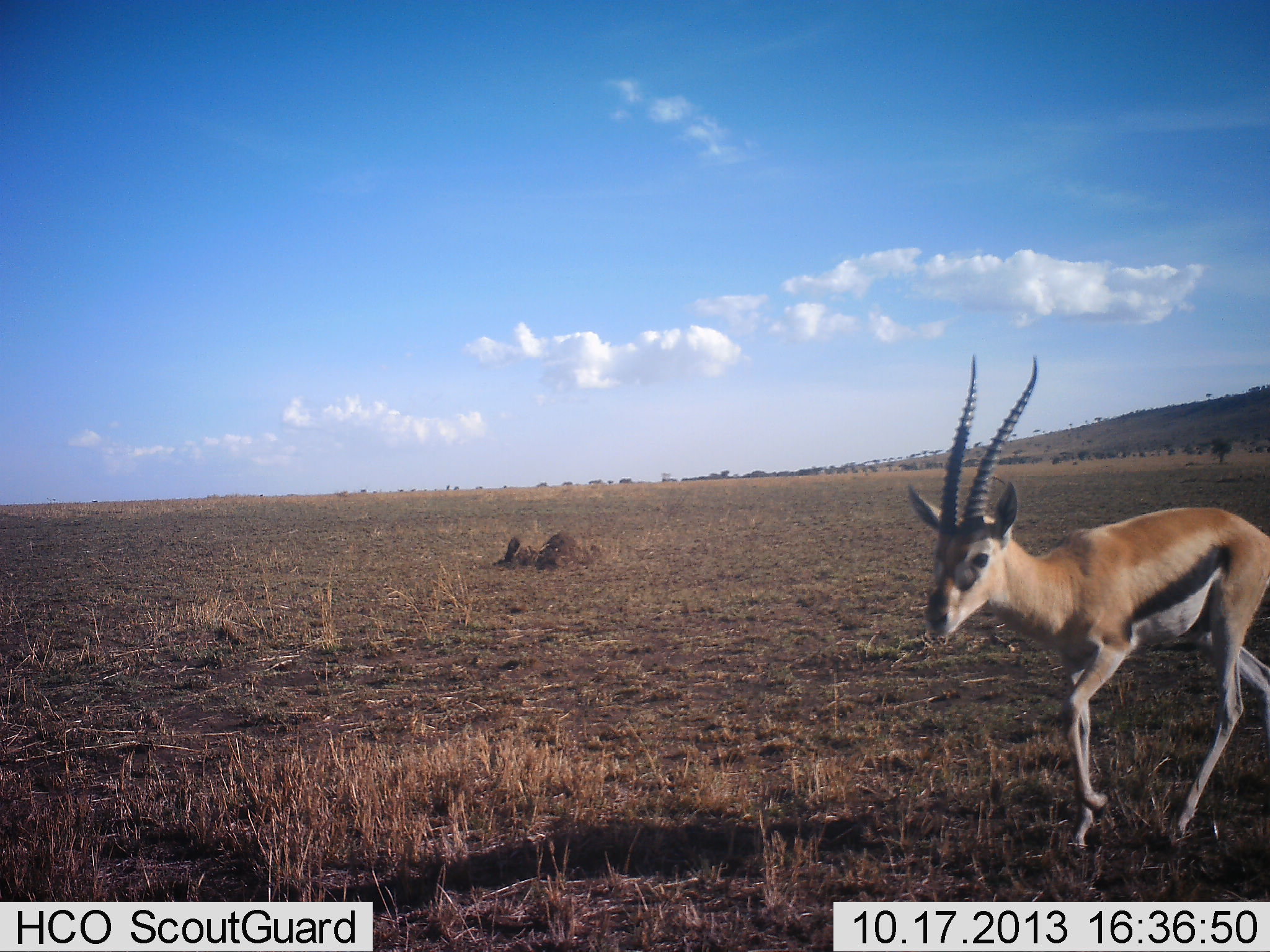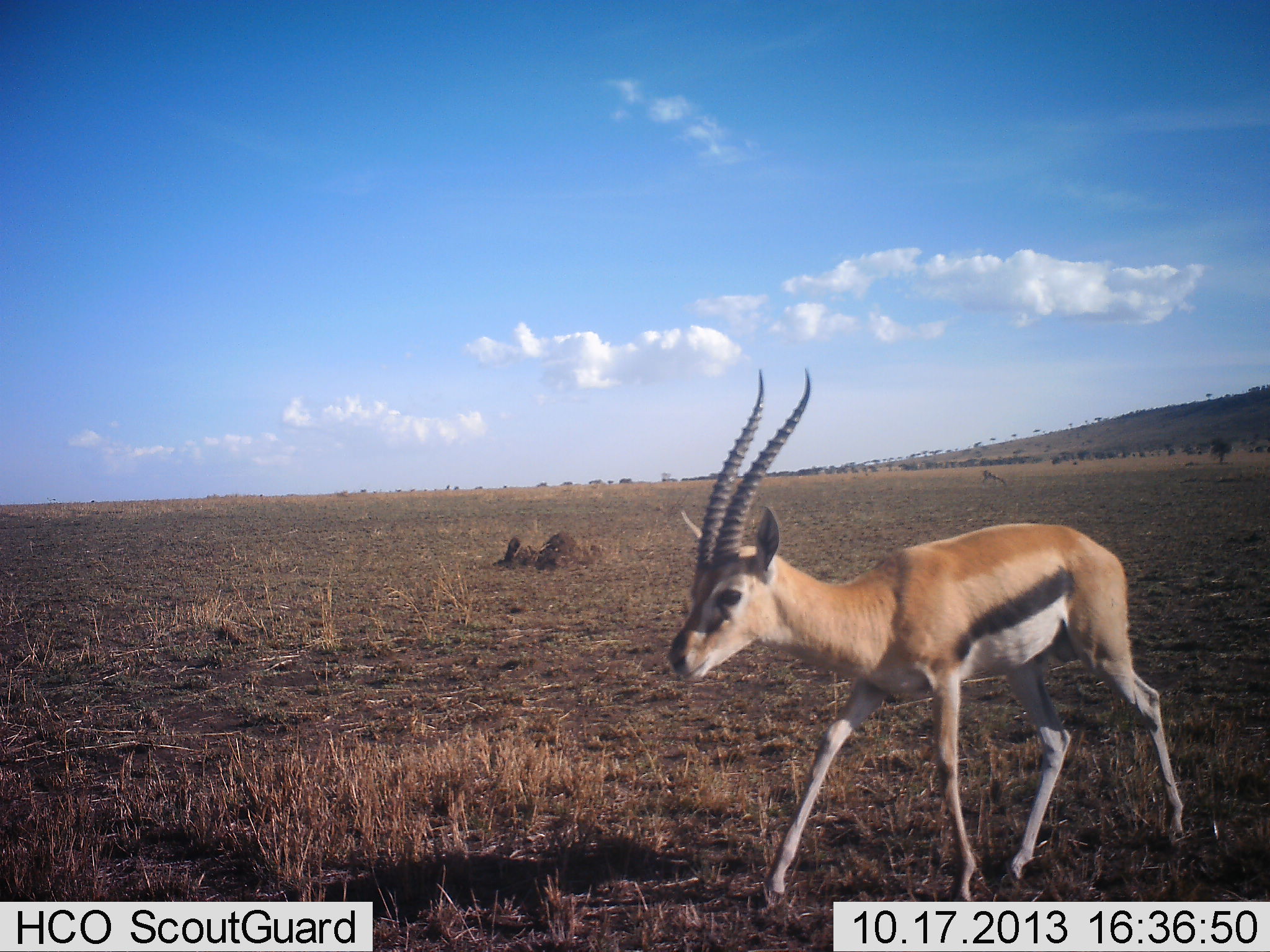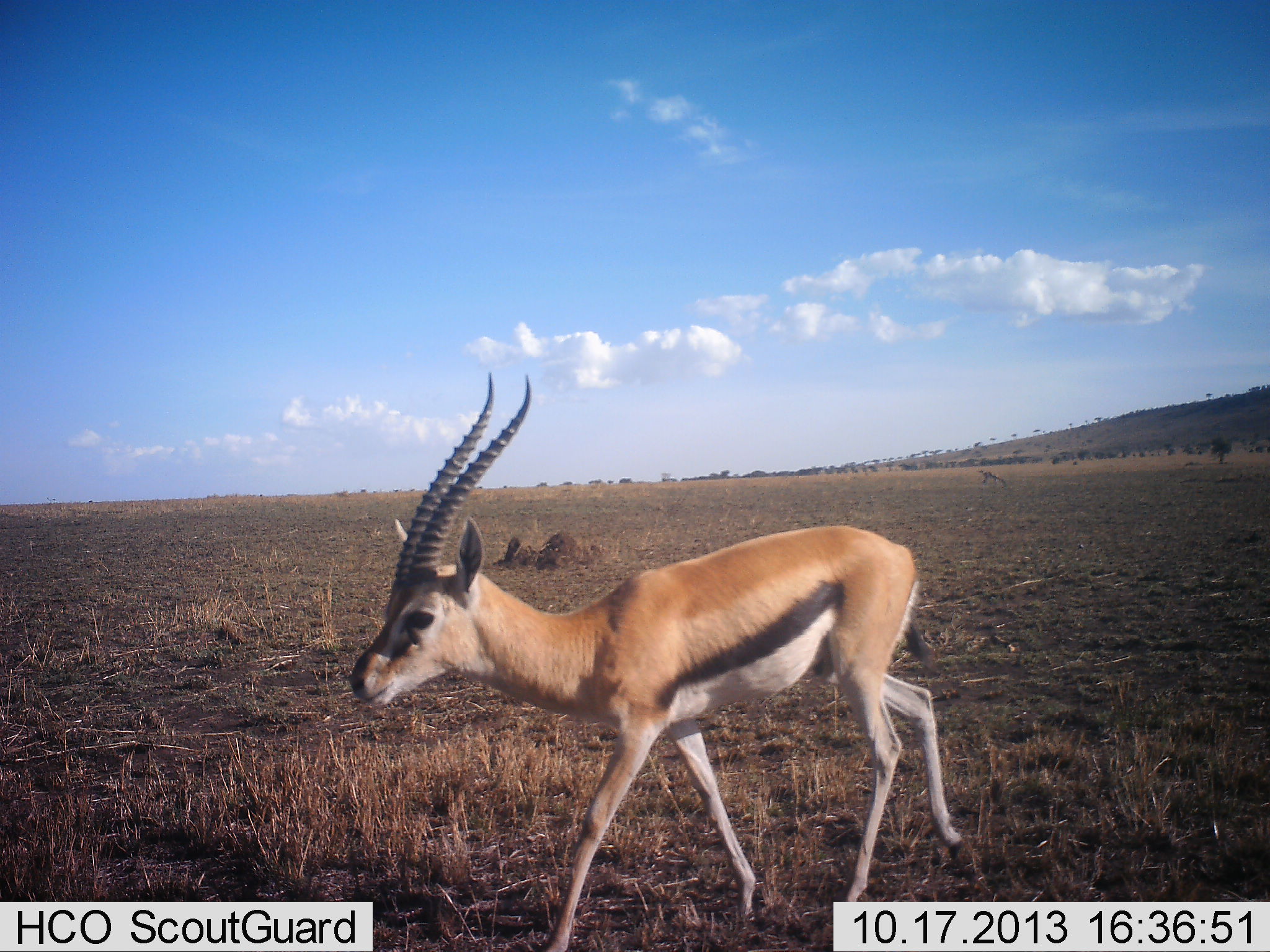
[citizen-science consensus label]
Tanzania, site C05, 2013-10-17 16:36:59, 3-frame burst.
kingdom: Animalia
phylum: Chordata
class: Mammalia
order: Artiodactyla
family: Bovidae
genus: Eudorcas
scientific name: Eudorcas thomsonii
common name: thomson's gazelle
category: gazellethomsons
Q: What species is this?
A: Gazellethomsons (thomson's gazelle) (Eudorcas thomsonii).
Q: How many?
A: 1.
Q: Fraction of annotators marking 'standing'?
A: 10%.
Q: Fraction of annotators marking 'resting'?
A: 0%.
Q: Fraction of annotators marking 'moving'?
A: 100%.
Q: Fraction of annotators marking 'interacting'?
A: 0%.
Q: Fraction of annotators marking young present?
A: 0%.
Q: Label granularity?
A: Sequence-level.